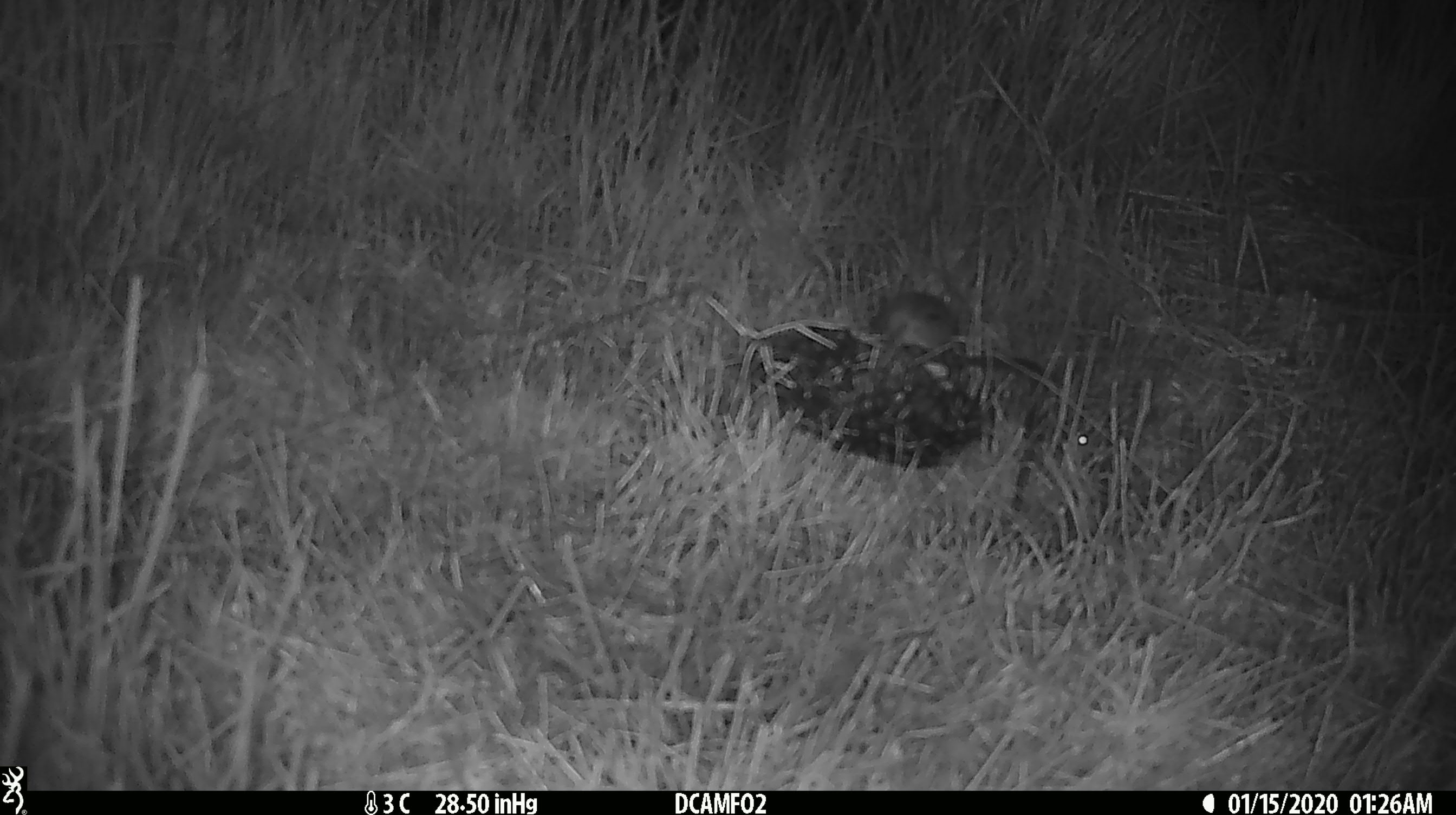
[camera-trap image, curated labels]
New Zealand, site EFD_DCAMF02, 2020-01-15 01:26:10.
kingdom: Animalia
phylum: Chordata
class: Mammalia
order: Rodentia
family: Muridae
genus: Mus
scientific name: Mus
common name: mouse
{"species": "mouse (Mus)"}